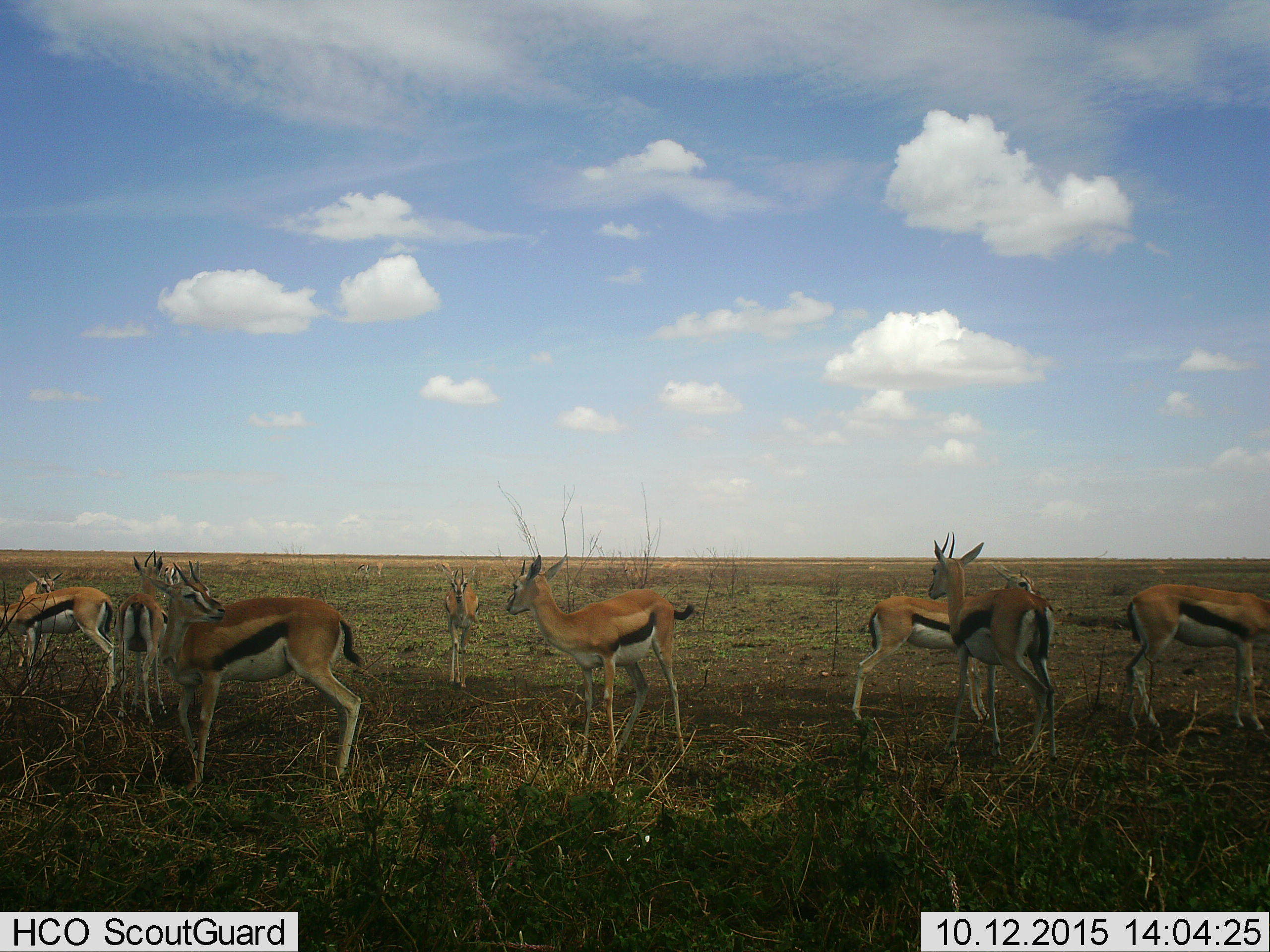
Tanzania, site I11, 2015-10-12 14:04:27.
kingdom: Animalia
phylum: Chordata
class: Mammalia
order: Artiodactyla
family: Bovidae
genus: Eudorcas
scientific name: Eudorcas thomsonii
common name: thomson's gazelle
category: gazellethomsons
Gazellethomsons (thomson's gazelle) (Eudorcas thomsonii), count 11-50. Behavior (volunteer vote fractions): standing 100%, resting 0%, moving 33%, interacting 11%. Young present (vote fraction): 11%. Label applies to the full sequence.